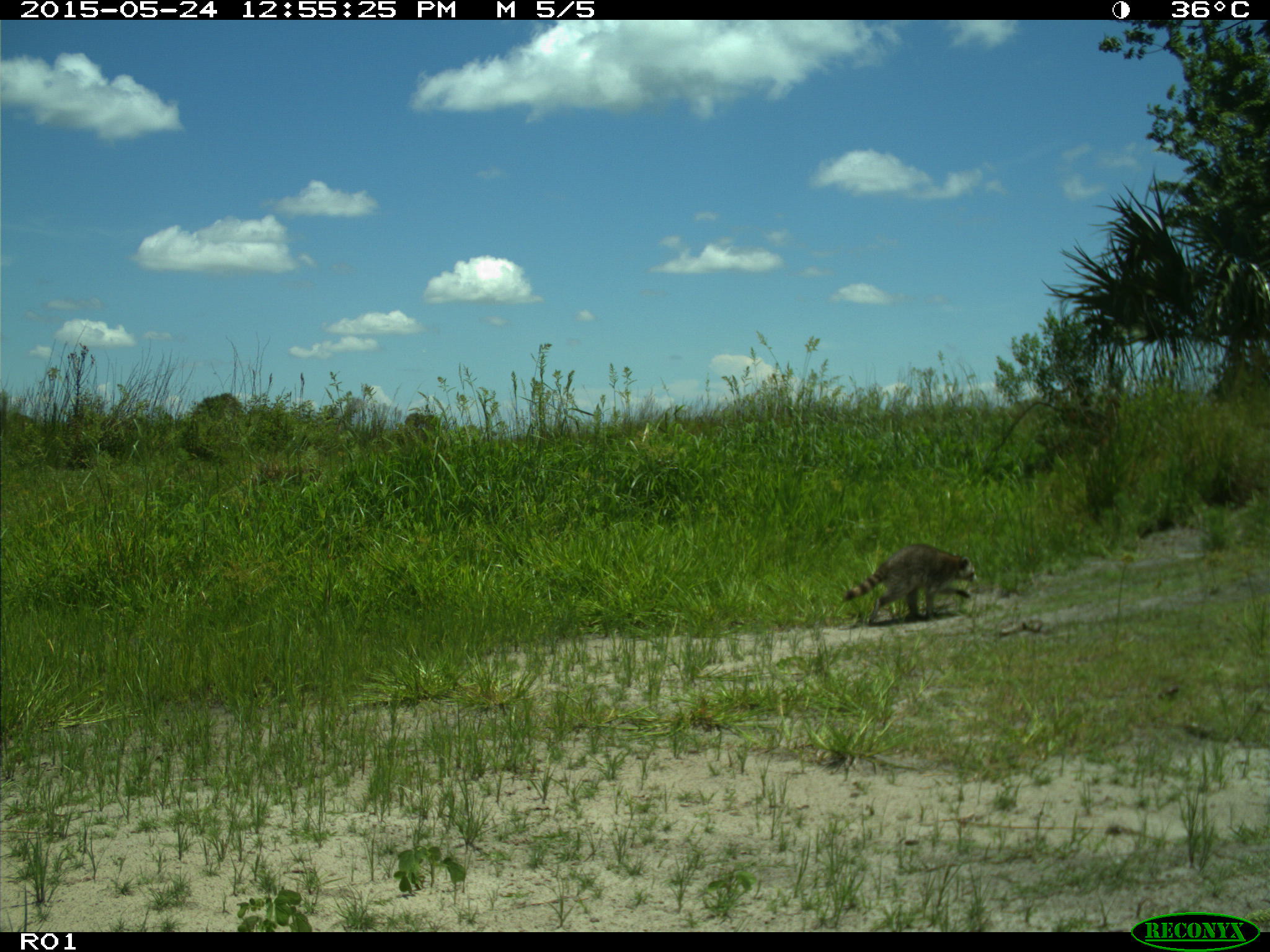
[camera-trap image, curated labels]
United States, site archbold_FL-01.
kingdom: Animalia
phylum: Chordata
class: Mammalia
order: Carnivora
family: Procyonidae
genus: Procyon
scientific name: Procyon lotor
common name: common raccoon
Procyon lotor (common raccoon).